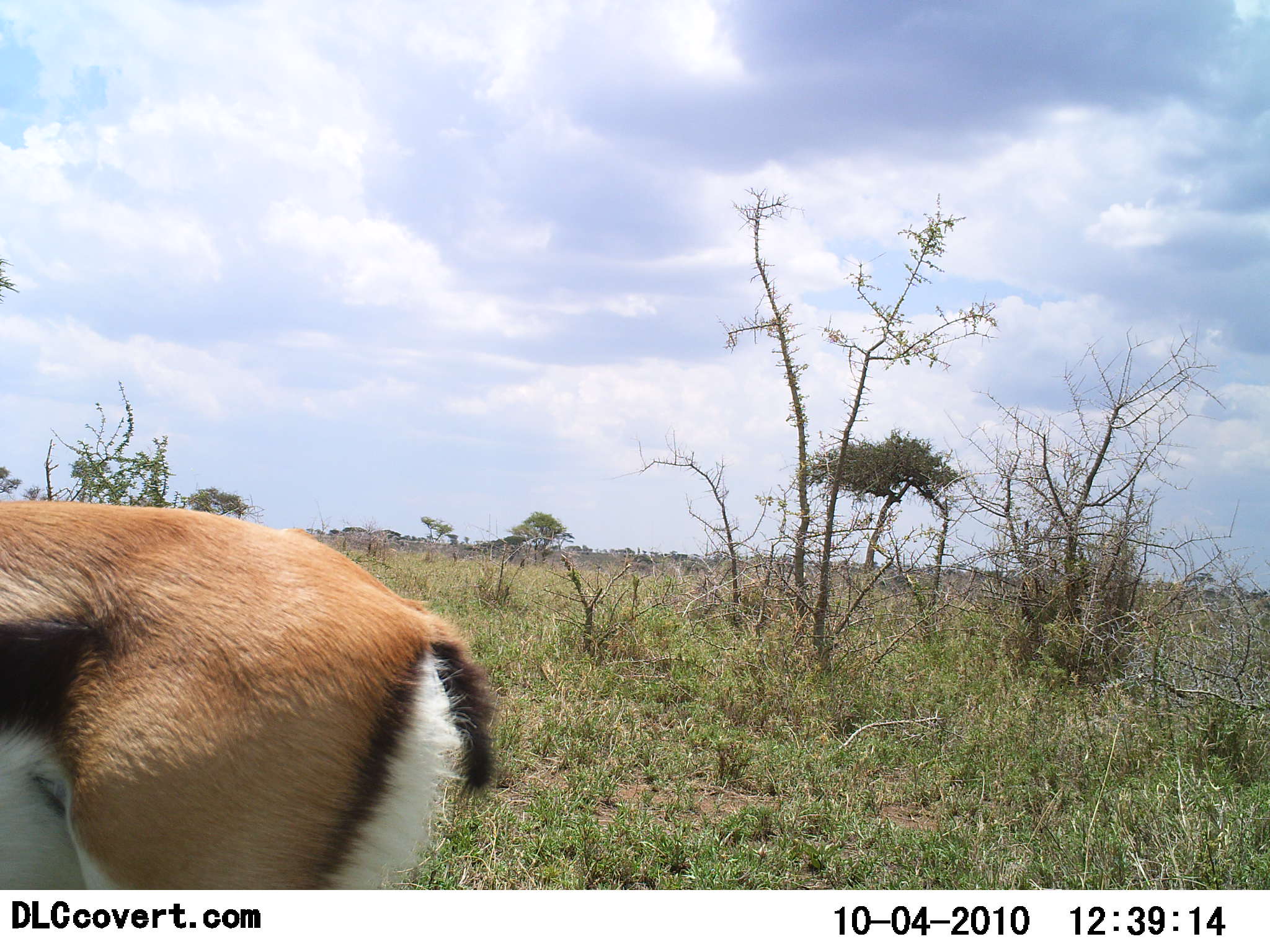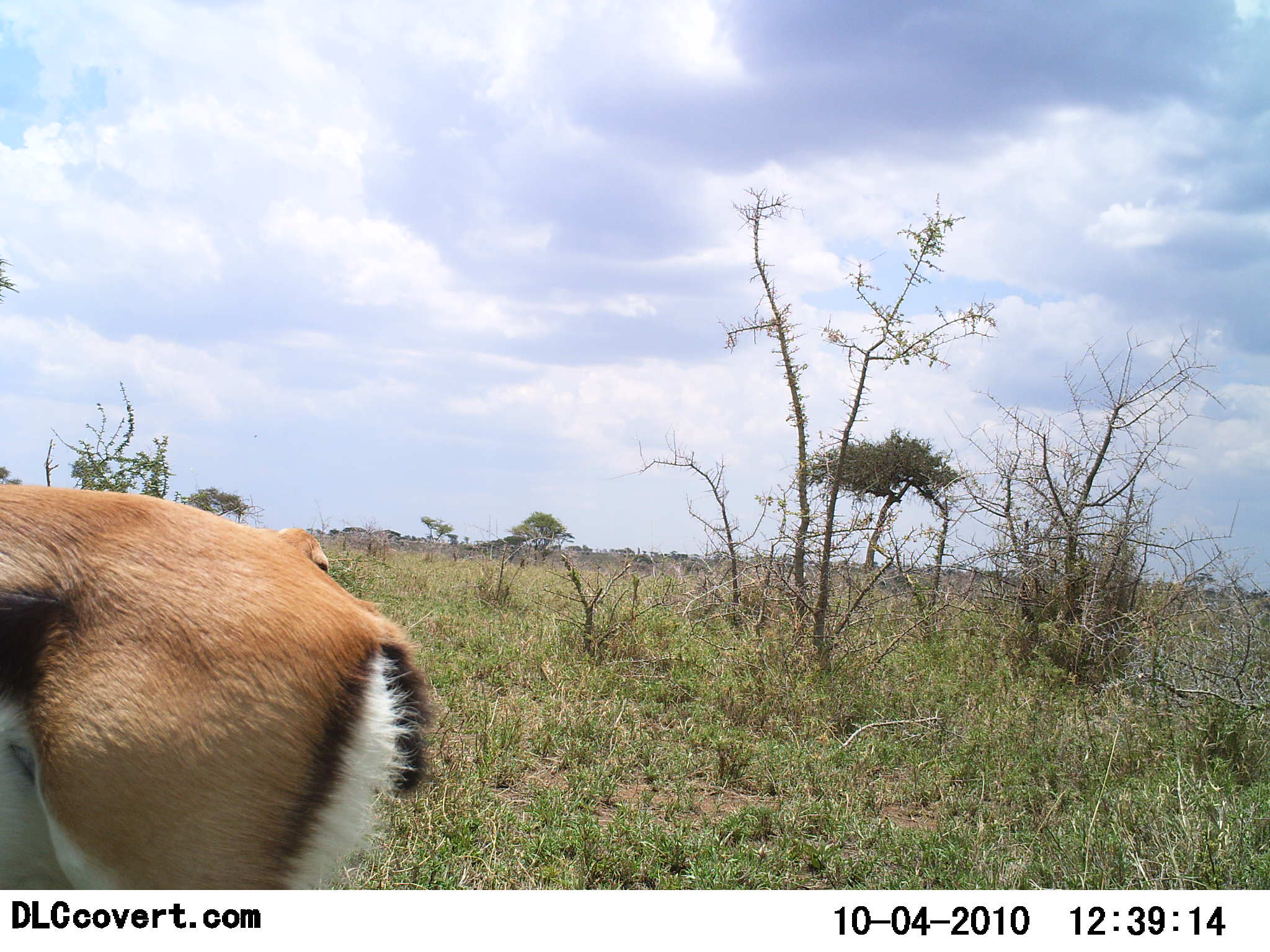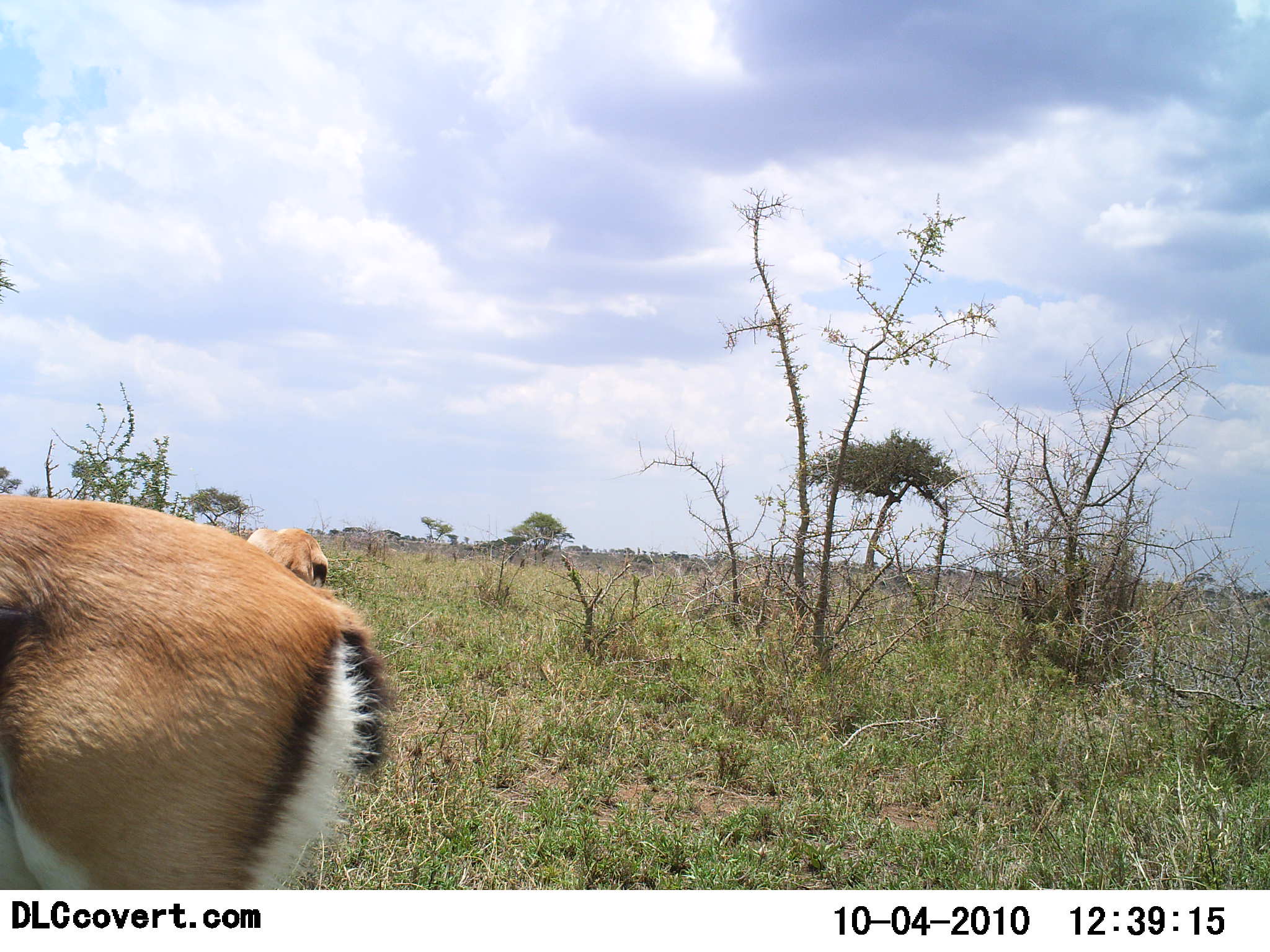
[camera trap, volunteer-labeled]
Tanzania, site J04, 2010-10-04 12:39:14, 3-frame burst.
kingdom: Animalia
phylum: Chordata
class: Mammalia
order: Artiodactyla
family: Bovidae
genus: Eudorcas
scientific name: Eudorcas thomsonii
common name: thomson's gazelle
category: gazellethomsons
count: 1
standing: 79%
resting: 5%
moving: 21%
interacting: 0%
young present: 0%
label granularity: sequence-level